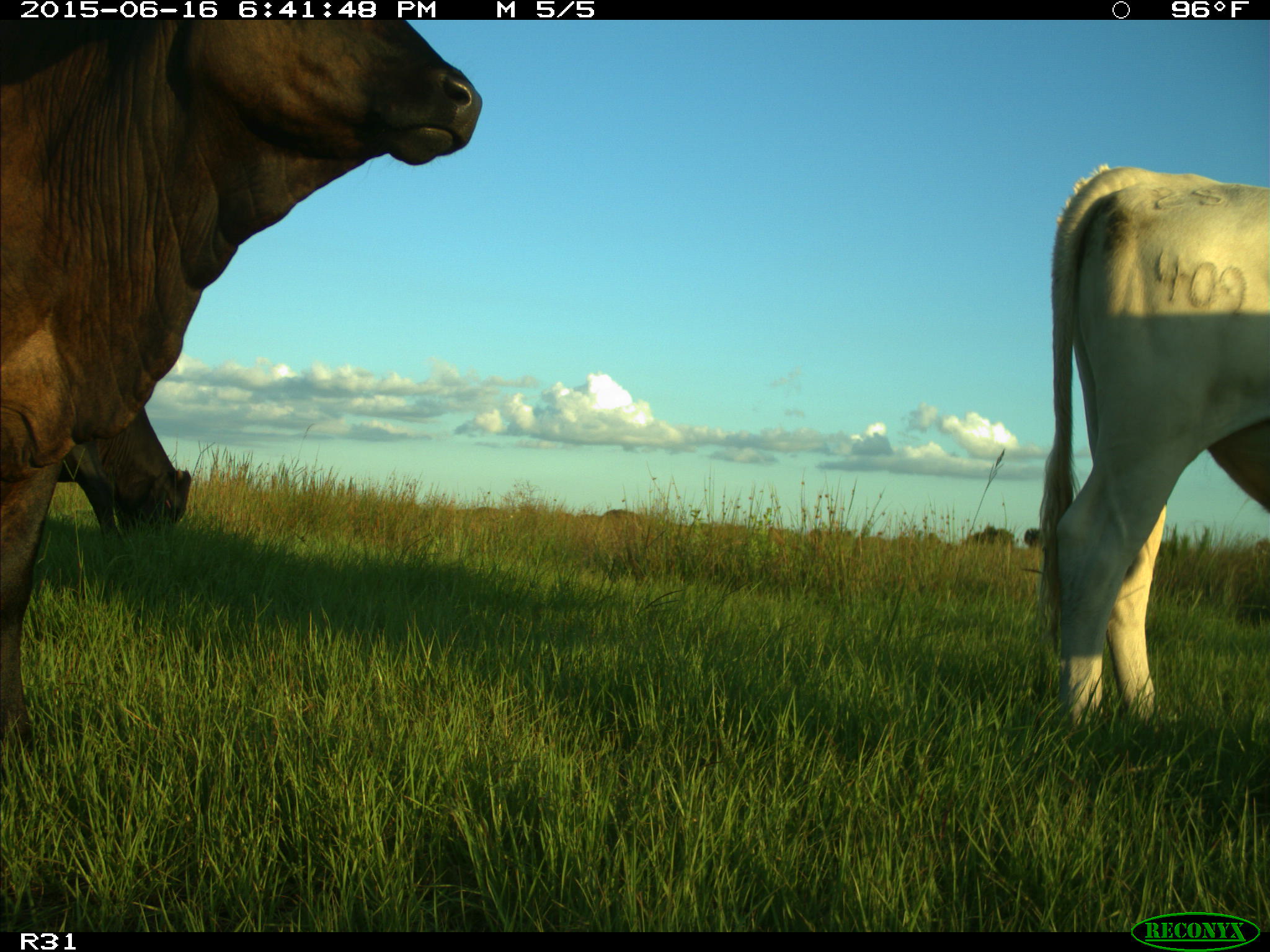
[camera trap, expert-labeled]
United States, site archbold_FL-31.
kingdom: Animalia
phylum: Chordata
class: Mammalia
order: Artiodactyla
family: Bovidae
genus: Bos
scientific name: Bos taurus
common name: domestic cow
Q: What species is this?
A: Bos taurus (domestic cow).